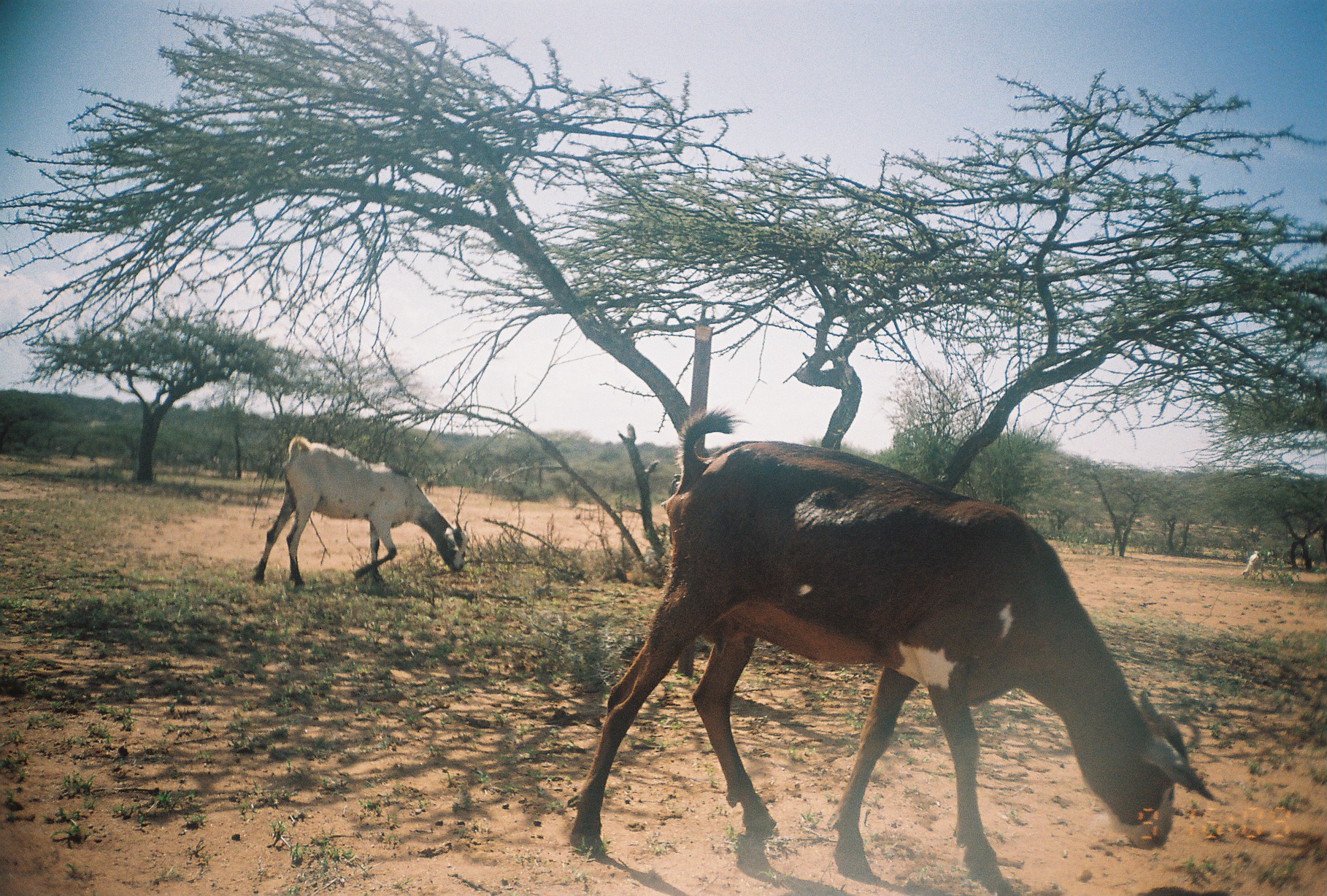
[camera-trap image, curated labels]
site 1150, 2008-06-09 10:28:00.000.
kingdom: Animalia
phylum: Chordata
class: Mammalia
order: Artiodactyla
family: Bovidae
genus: Capra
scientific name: Capra aegagrus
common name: wild goat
Capra aegagrus (wild goat), count 7.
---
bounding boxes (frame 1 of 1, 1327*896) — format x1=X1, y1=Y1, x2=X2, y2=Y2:
capra aegagrus: x1=568, y1=407, x2=1223, y2=896; x1=248, y1=436, x2=469, y2=587; x1=1240, y1=549, x2=1266, y2=584